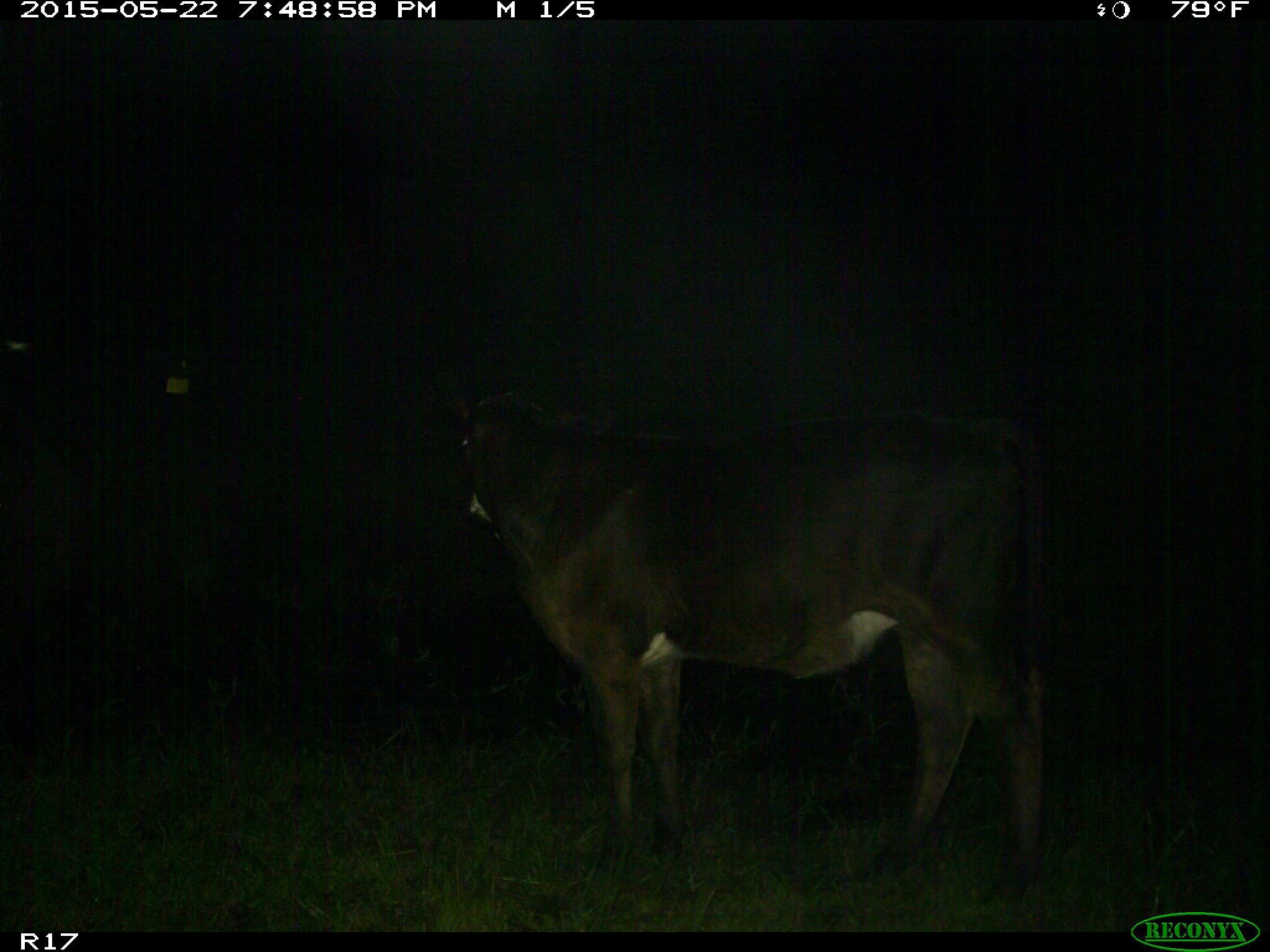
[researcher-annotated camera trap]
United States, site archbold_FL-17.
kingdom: Animalia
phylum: Chordata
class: Mammalia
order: Artiodactyla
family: Bovidae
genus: Bos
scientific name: Bos taurus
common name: domestic cow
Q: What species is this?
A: Bos taurus (domestic cow).